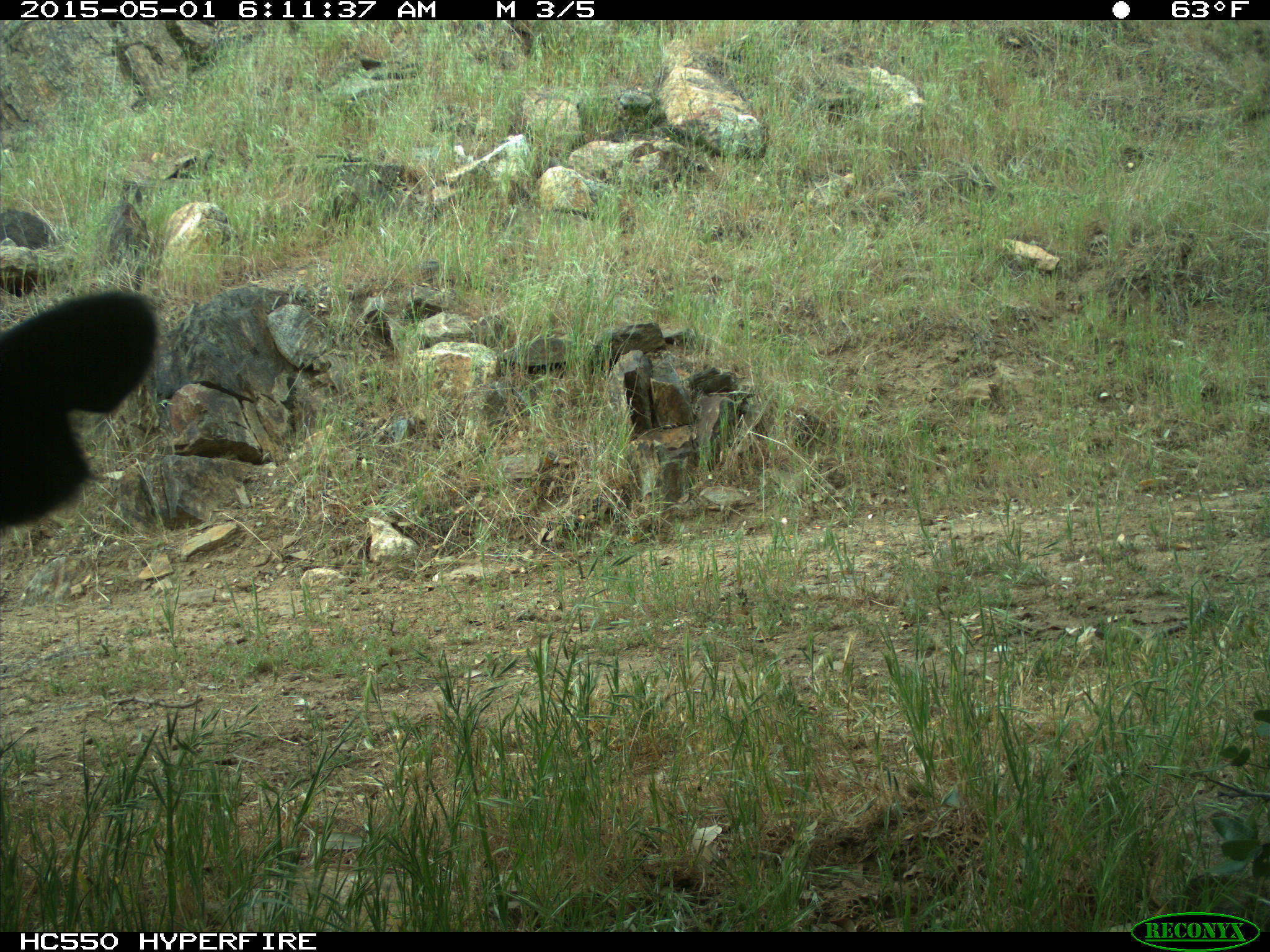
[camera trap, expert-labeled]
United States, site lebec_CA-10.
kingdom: Animalia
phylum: Chordata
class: Mammalia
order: Artiodactyla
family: Bovidae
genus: Bos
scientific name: Bos taurus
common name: domestic cow